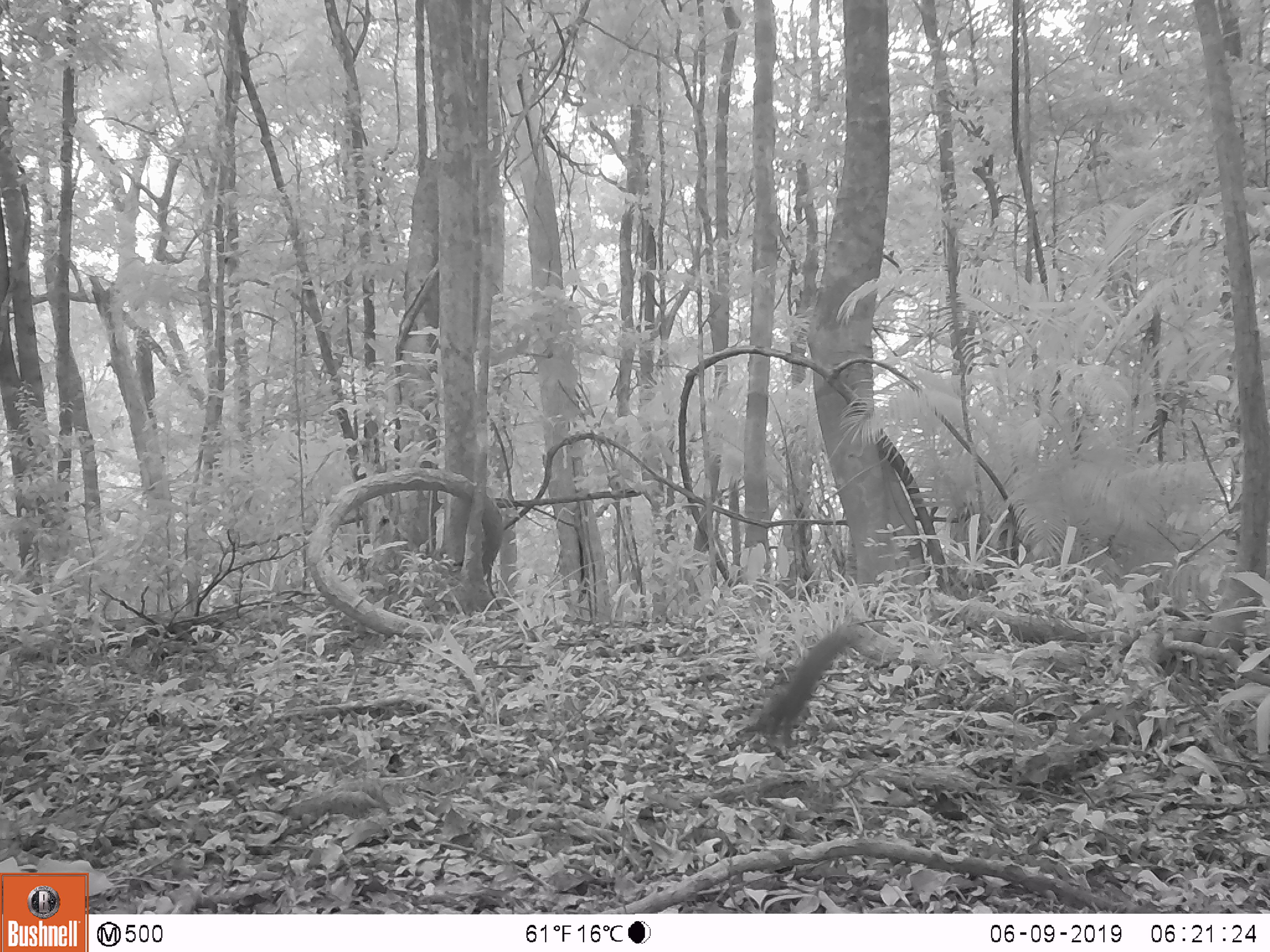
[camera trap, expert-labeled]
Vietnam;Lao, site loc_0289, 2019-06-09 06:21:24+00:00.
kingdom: Animalia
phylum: Chordata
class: Mammalia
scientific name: Mammalia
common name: mammal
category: unidentified small mammal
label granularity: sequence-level